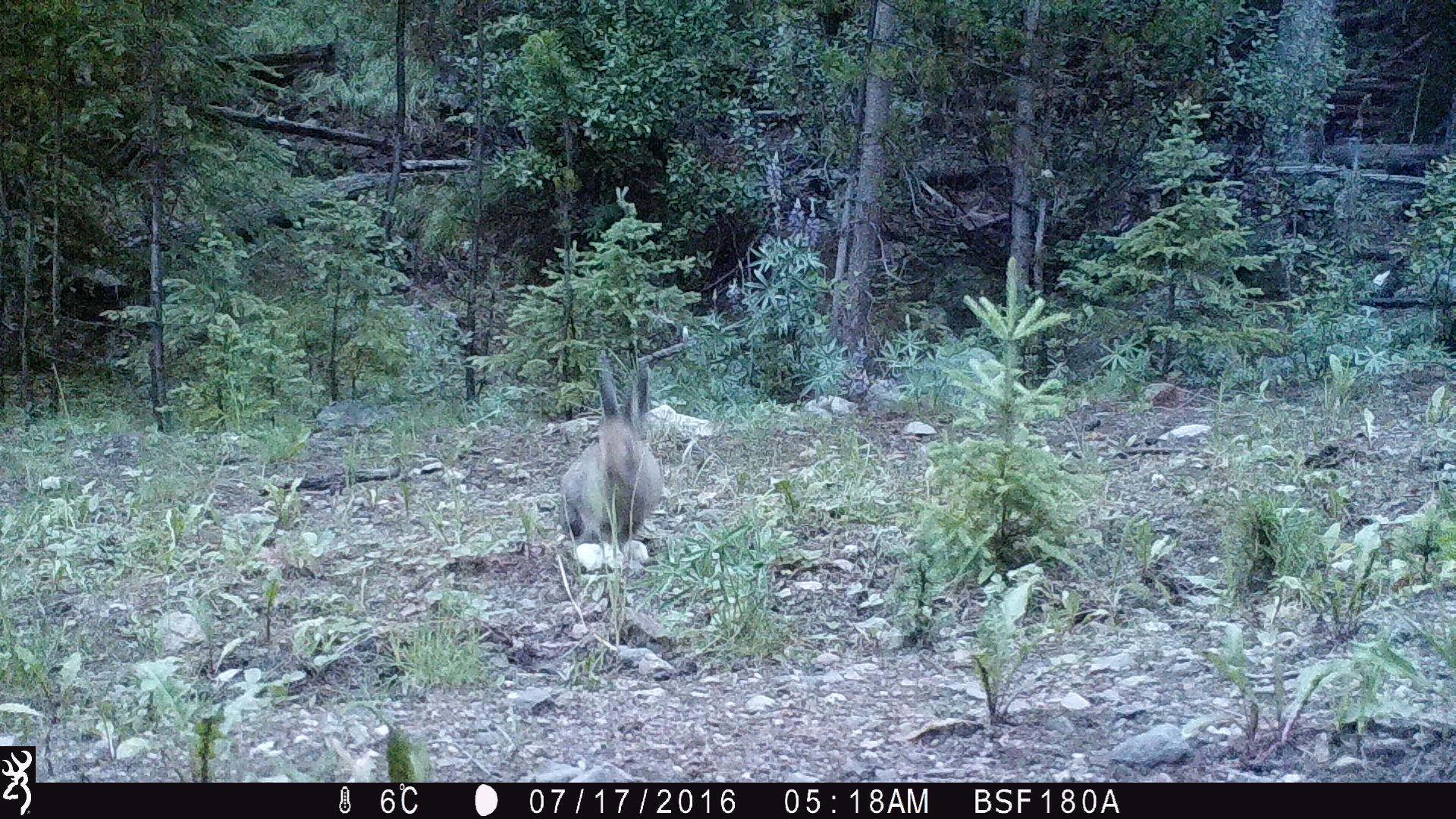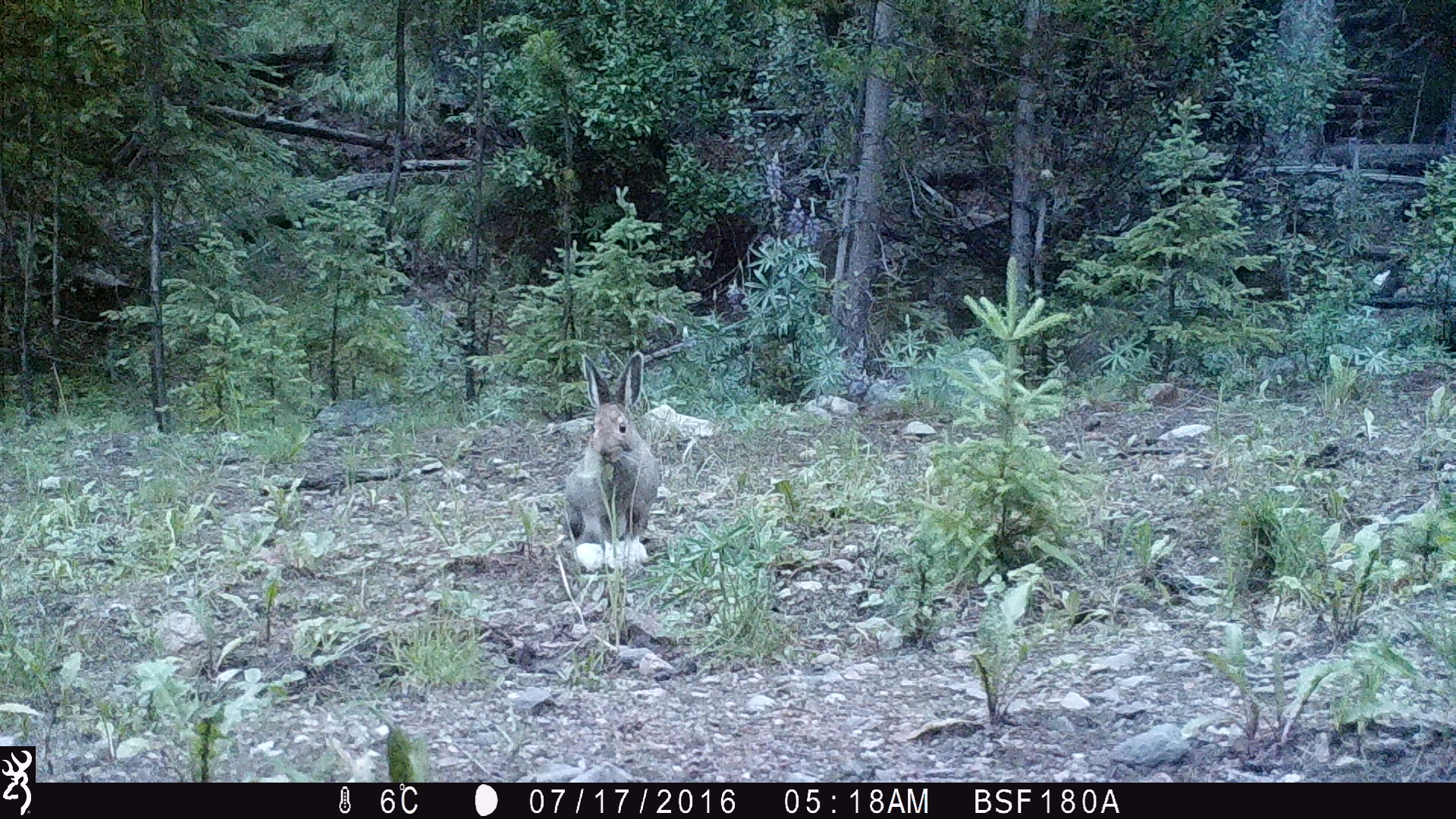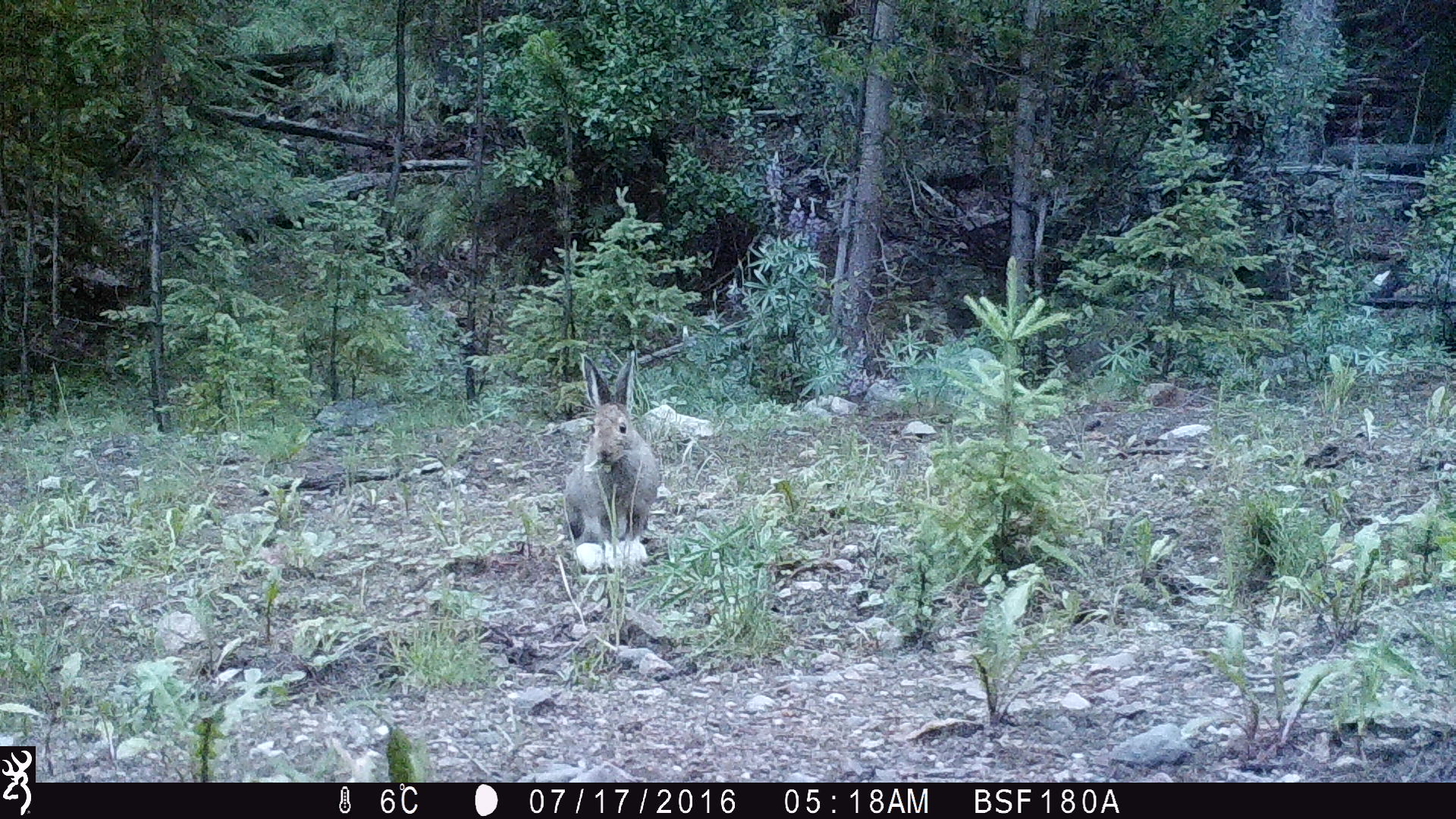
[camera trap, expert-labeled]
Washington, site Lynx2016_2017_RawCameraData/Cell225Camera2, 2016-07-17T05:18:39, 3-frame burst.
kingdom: Animalia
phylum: Chordata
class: Mammalia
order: Lagomorpha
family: Leporidae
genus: Lepus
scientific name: Lepus americanus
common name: snowshoe hare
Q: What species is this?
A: Lepus americanus (snowshoe hare).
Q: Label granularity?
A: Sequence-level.